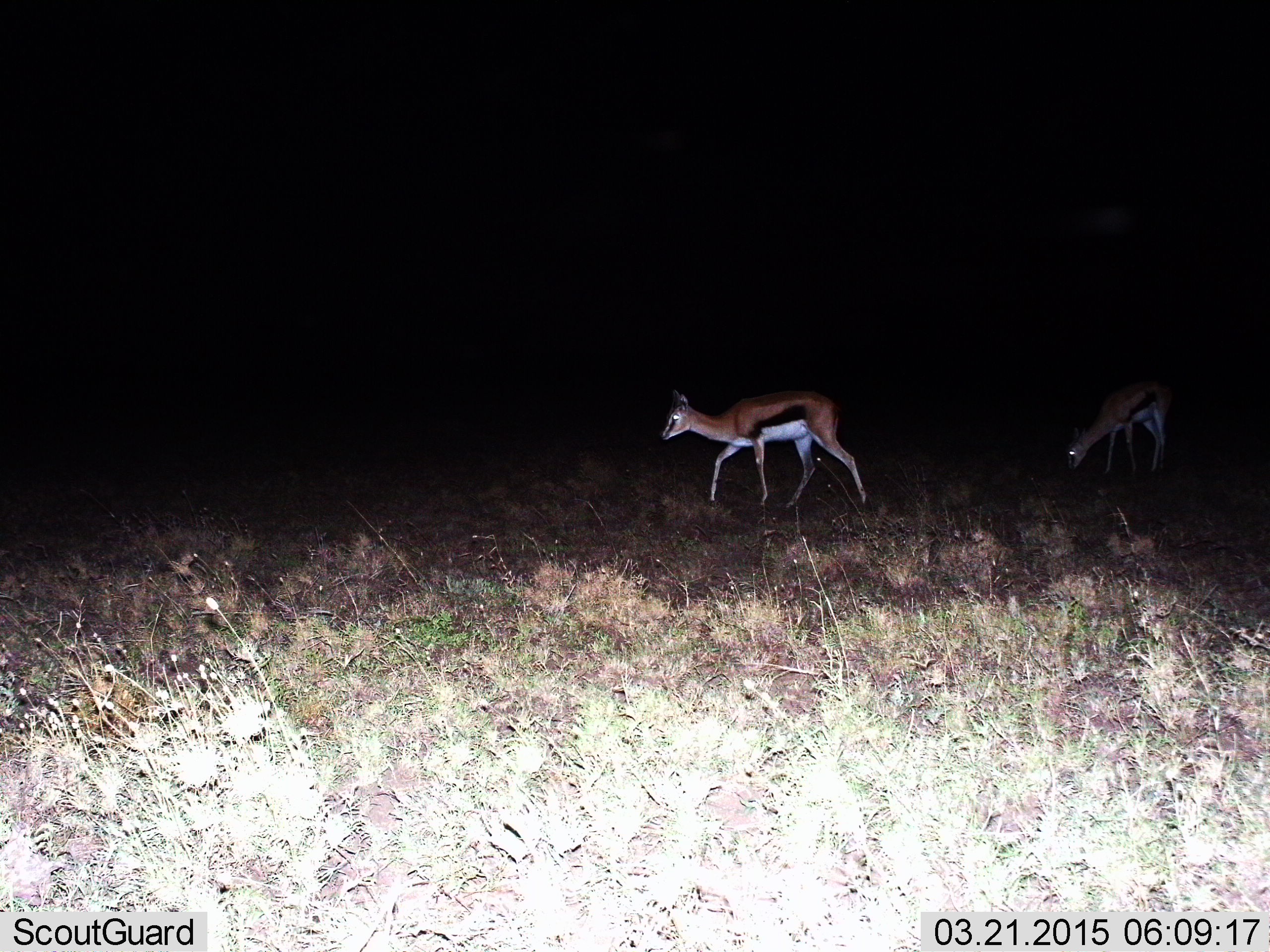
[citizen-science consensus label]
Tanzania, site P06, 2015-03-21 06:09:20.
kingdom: Animalia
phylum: Chordata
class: Mammalia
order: Artiodactyla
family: Bovidae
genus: Eudorcas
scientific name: Eudorcas thomsonii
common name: thomson's gazelle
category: gazellethomsons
Gazellethomsons (thomson's gazelle) (Eudorcas thomsonii), count 2. Behavior (volunteer vote fractions): standing 30%, resting 0%, moving 80%, interacting 0%. Young present (vote fraction): 10%. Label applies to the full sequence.